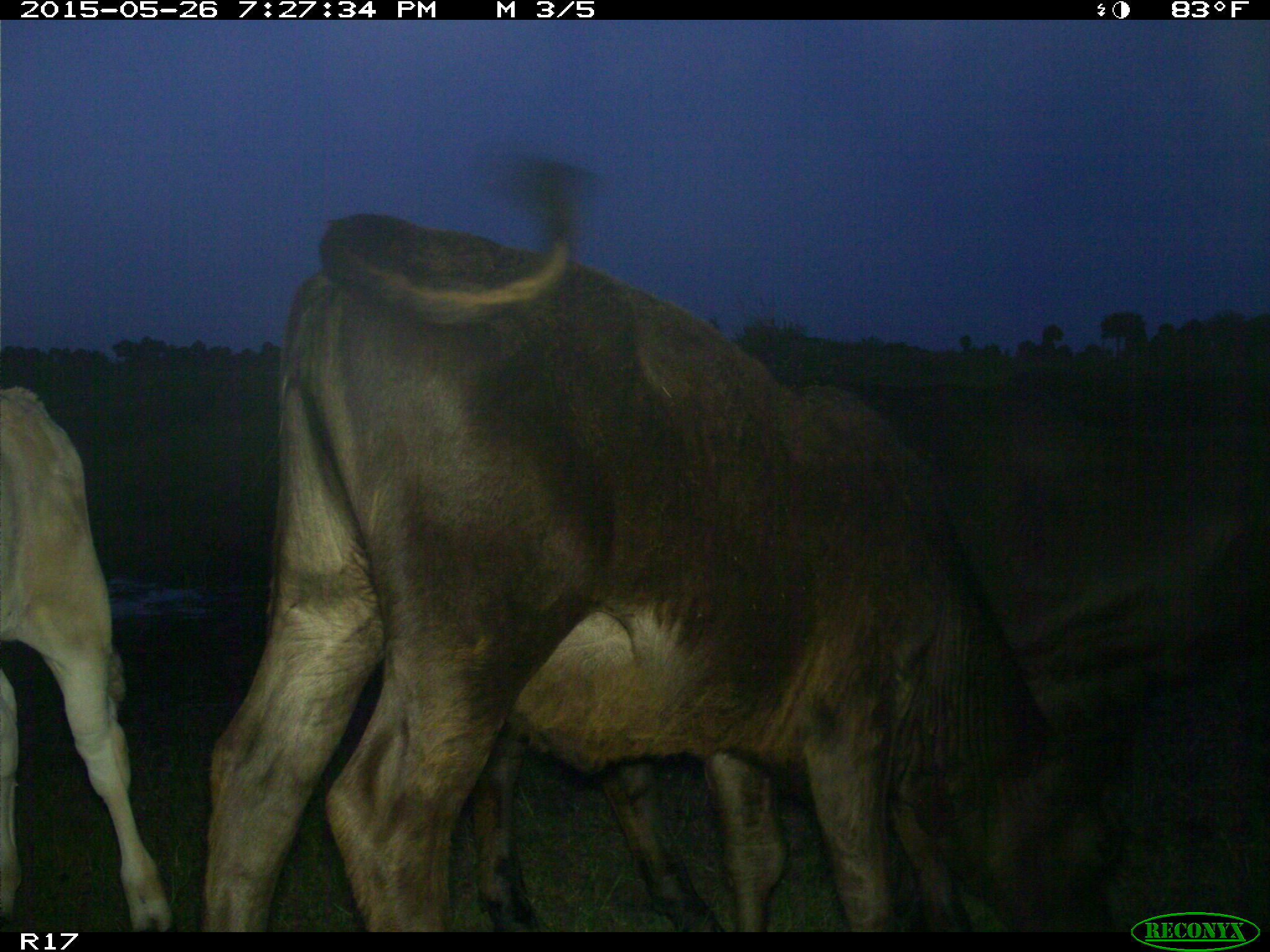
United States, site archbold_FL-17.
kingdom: Animalia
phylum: Chordata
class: Mammalia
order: Artiodactyla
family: Bovidae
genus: Bos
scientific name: Bos taurus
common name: domestic cow